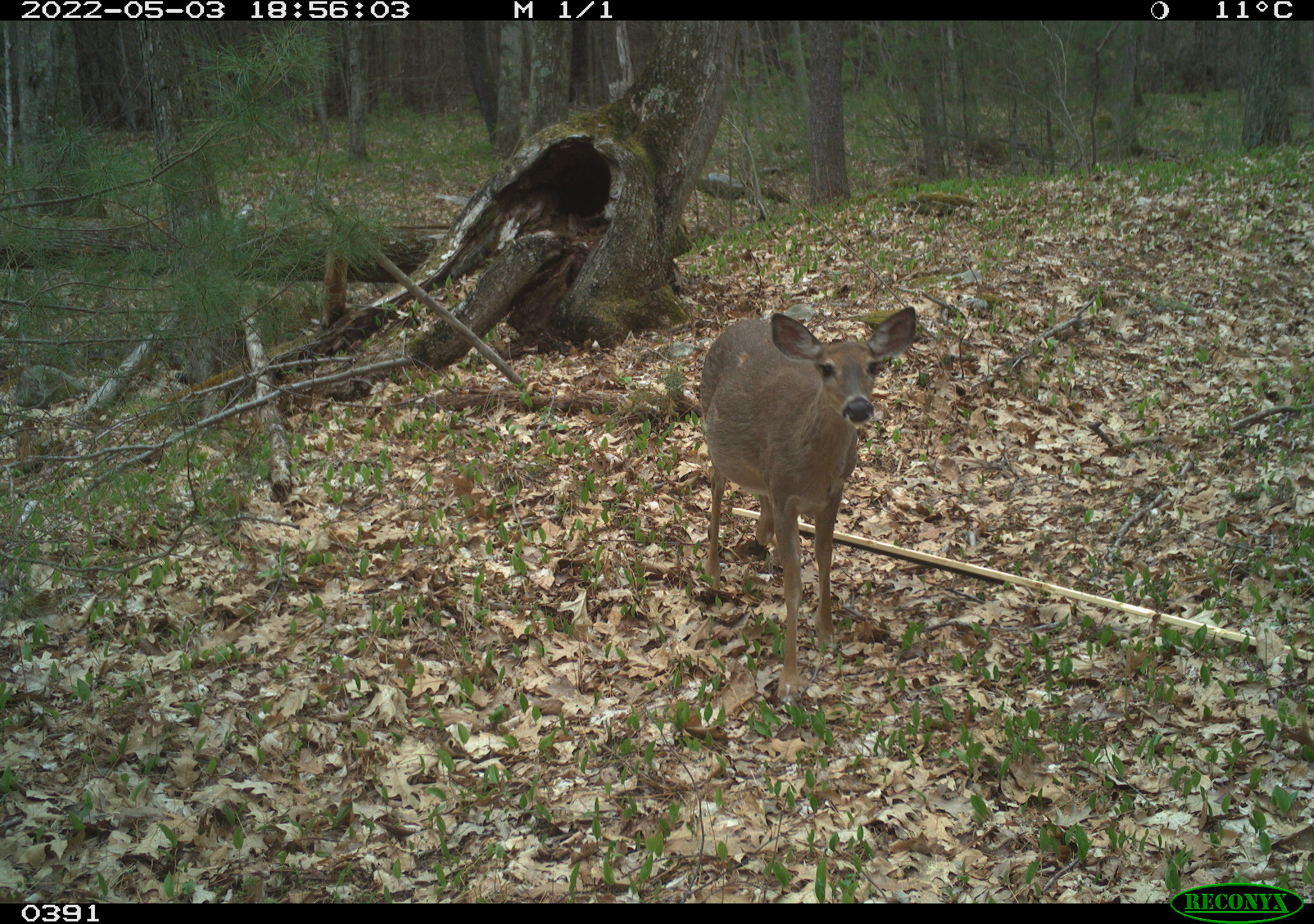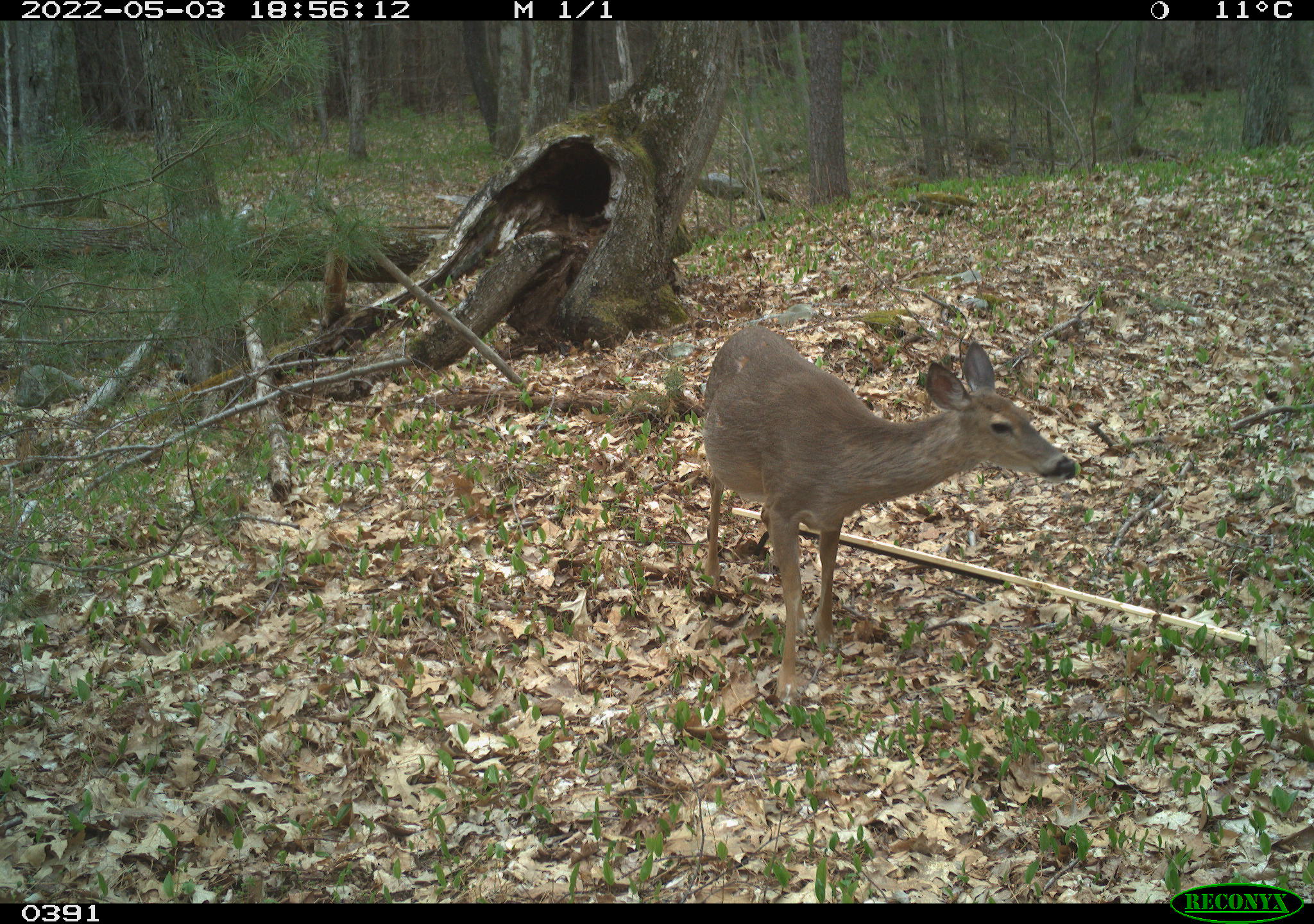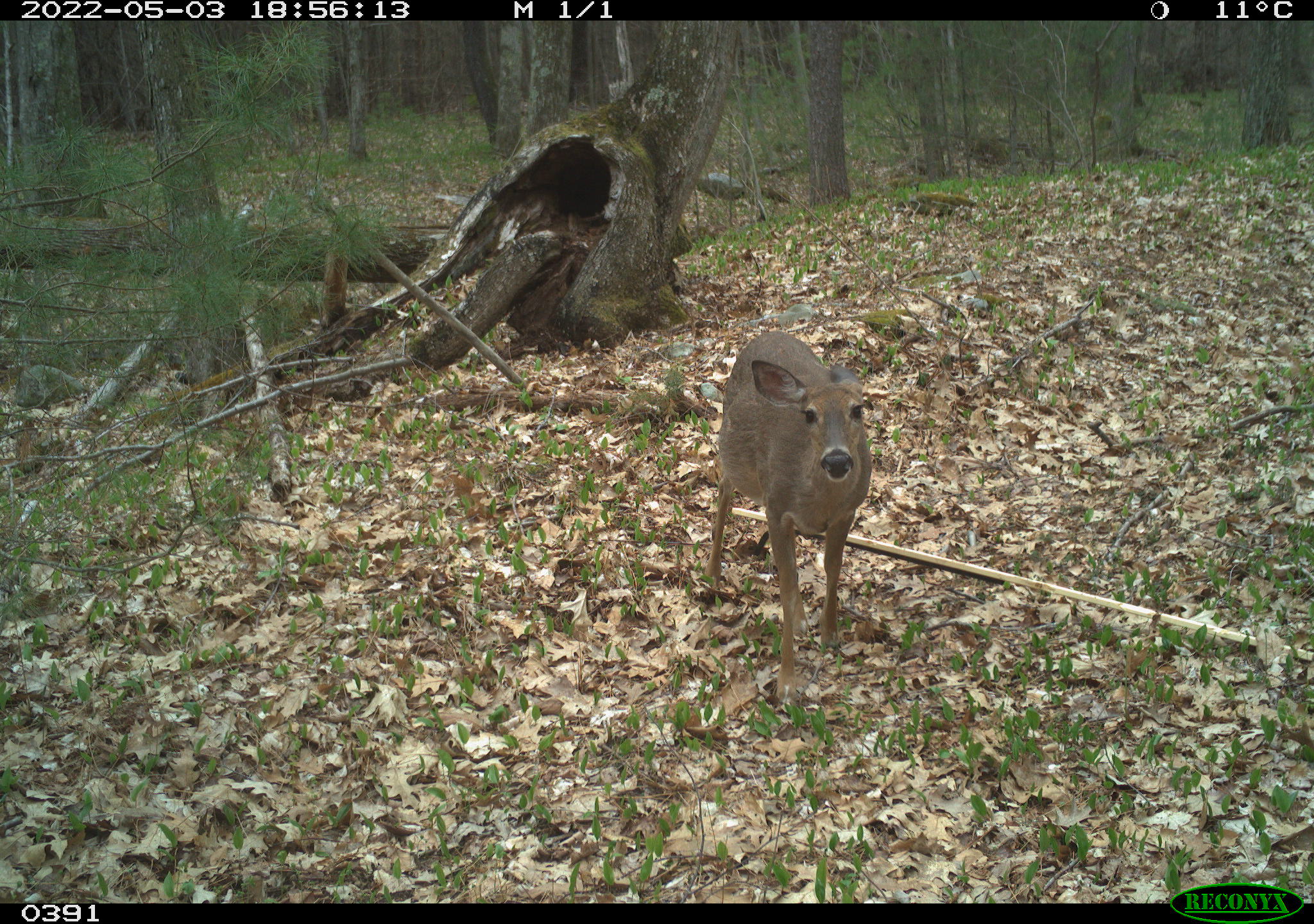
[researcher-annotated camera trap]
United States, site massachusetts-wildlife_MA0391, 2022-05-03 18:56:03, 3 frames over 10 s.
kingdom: Animalia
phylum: Chordata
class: Mammalia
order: Artiodactyla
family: Cervidae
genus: Odocoileus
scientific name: Odocoileus virginianus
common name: white-tailed deer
White-tailed deer (Odocoileus virginianus).